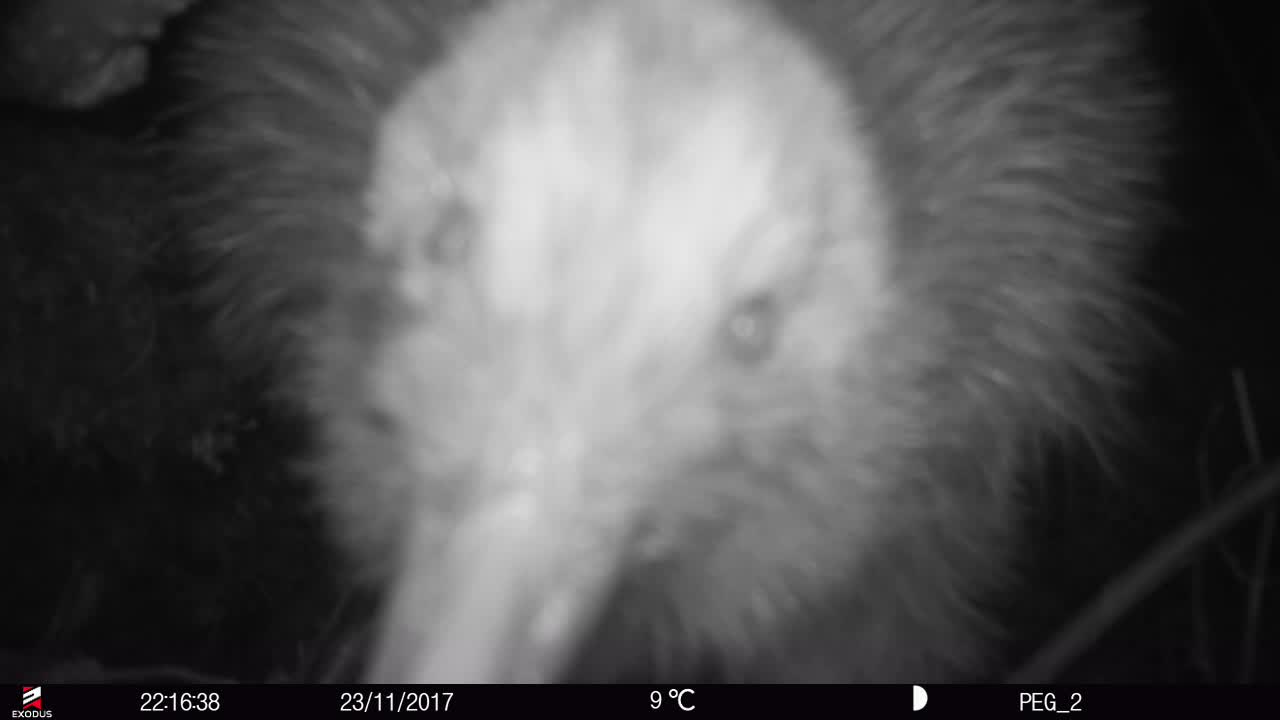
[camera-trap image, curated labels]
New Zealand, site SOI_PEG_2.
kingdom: Animalia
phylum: Chordata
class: Aves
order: Apterygiformes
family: Apterygidae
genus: Apteryx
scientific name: Apteryx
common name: kiwi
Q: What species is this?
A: Kiwi (Apteryx).